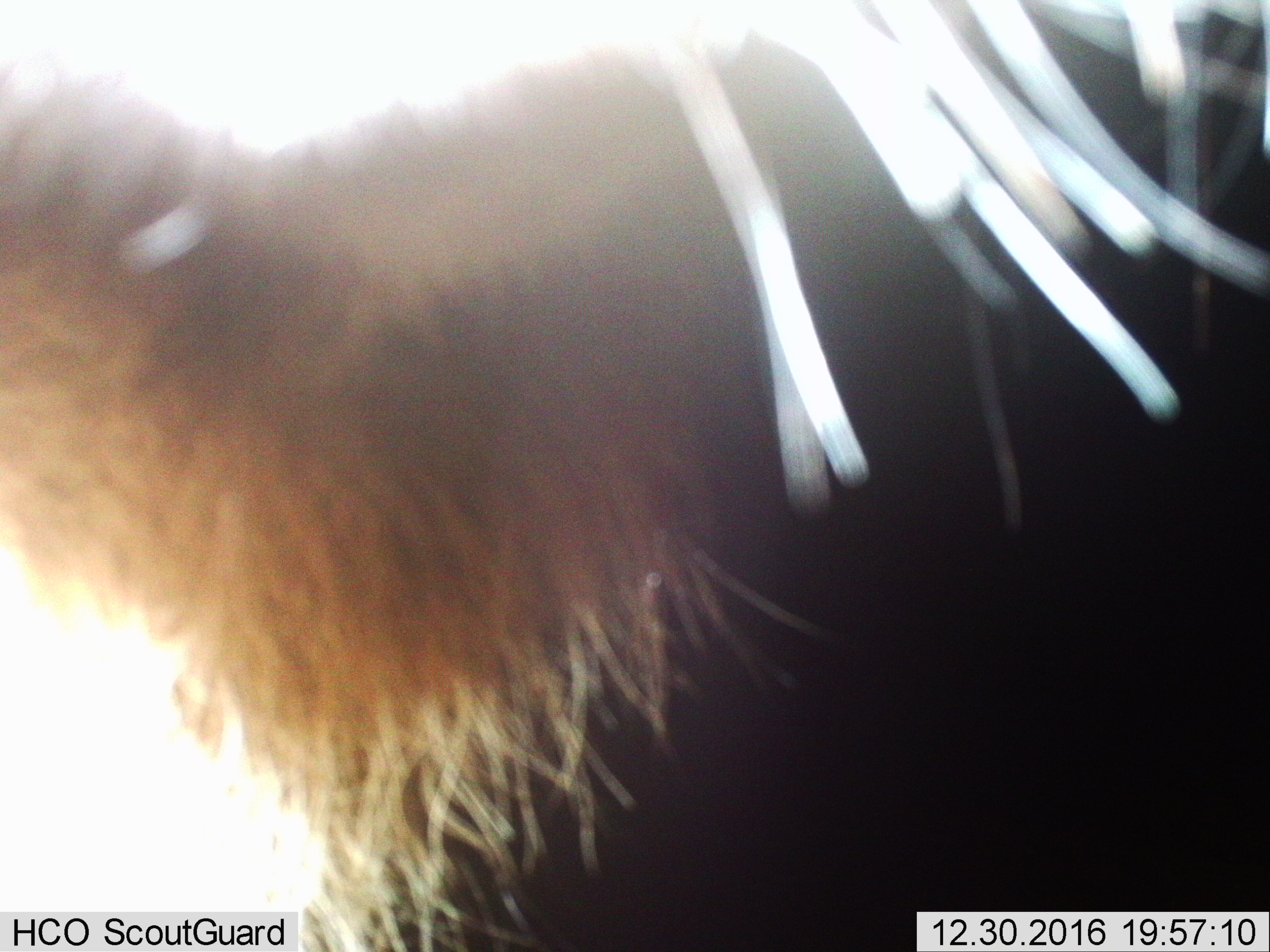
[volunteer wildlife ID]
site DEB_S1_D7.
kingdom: Animalia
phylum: Chordata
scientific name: Vertebrata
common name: domestic animal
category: domesticanimal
Domesticanimal (domestic animal) (Vertebrata), count 1. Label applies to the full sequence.